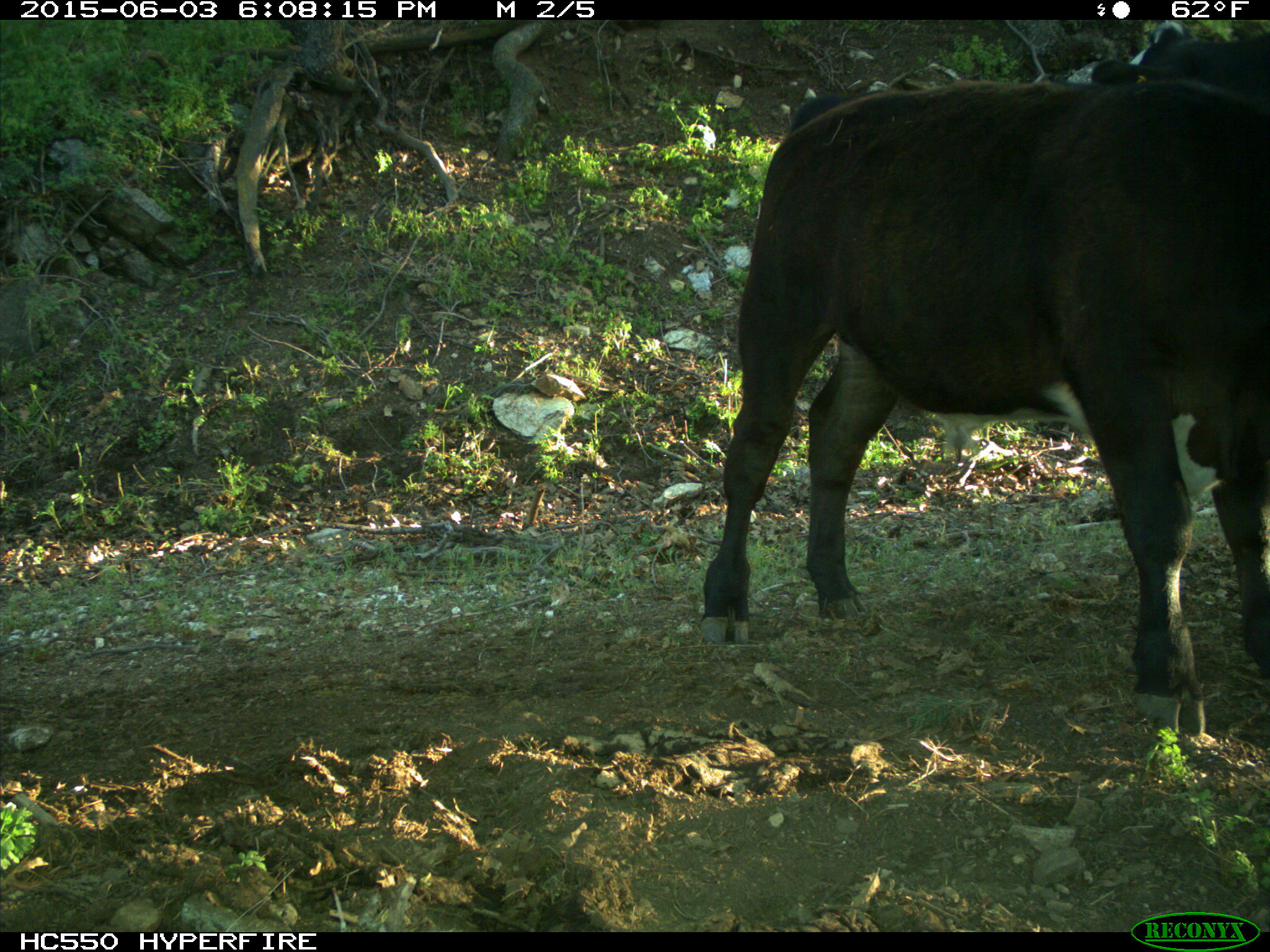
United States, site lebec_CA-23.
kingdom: Animalia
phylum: Chordata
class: Mammalia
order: Artiodactyla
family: Bovidae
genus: Bos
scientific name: Bos taurus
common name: domestic cow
Bos taurus (domestic cow).